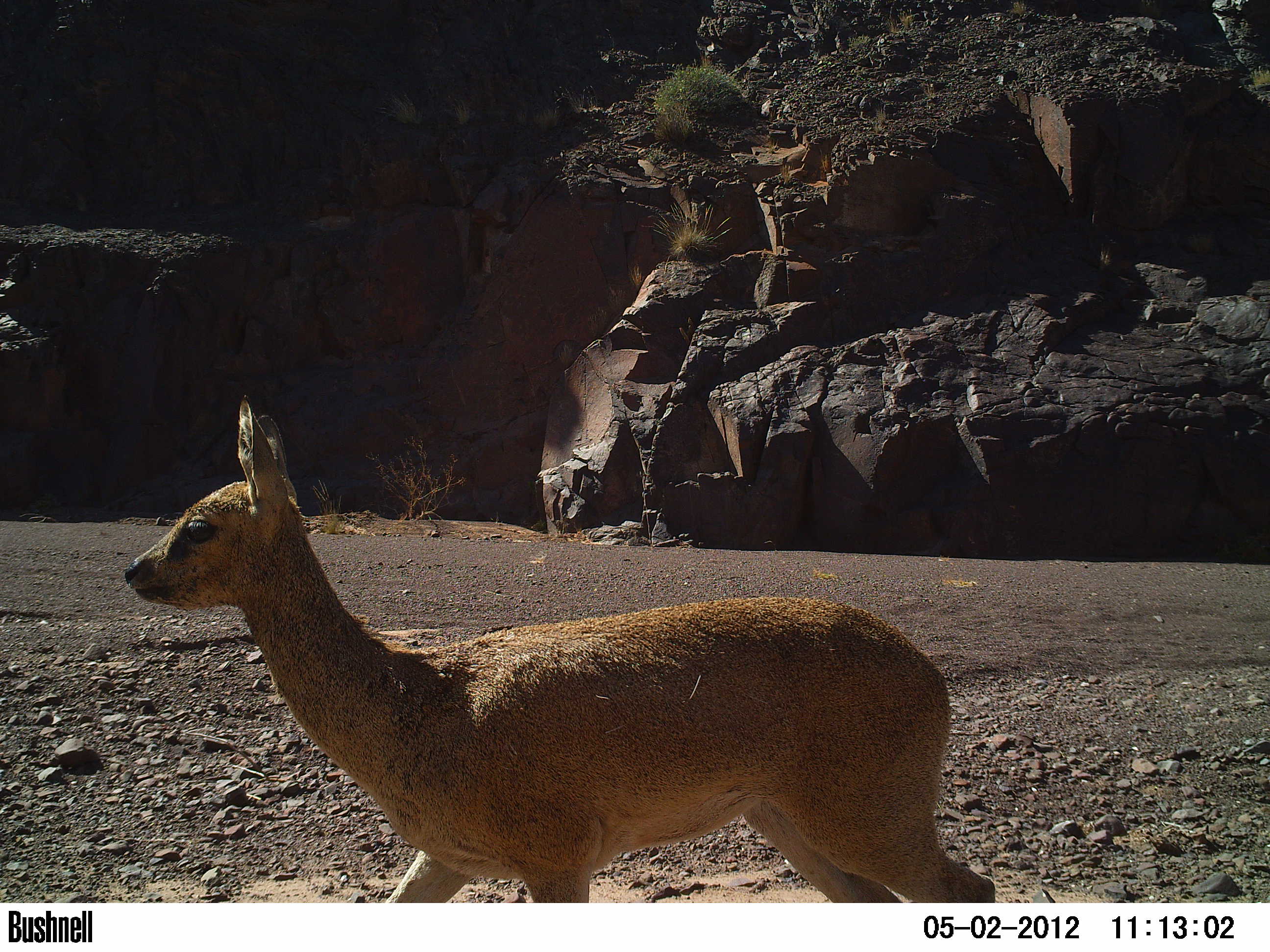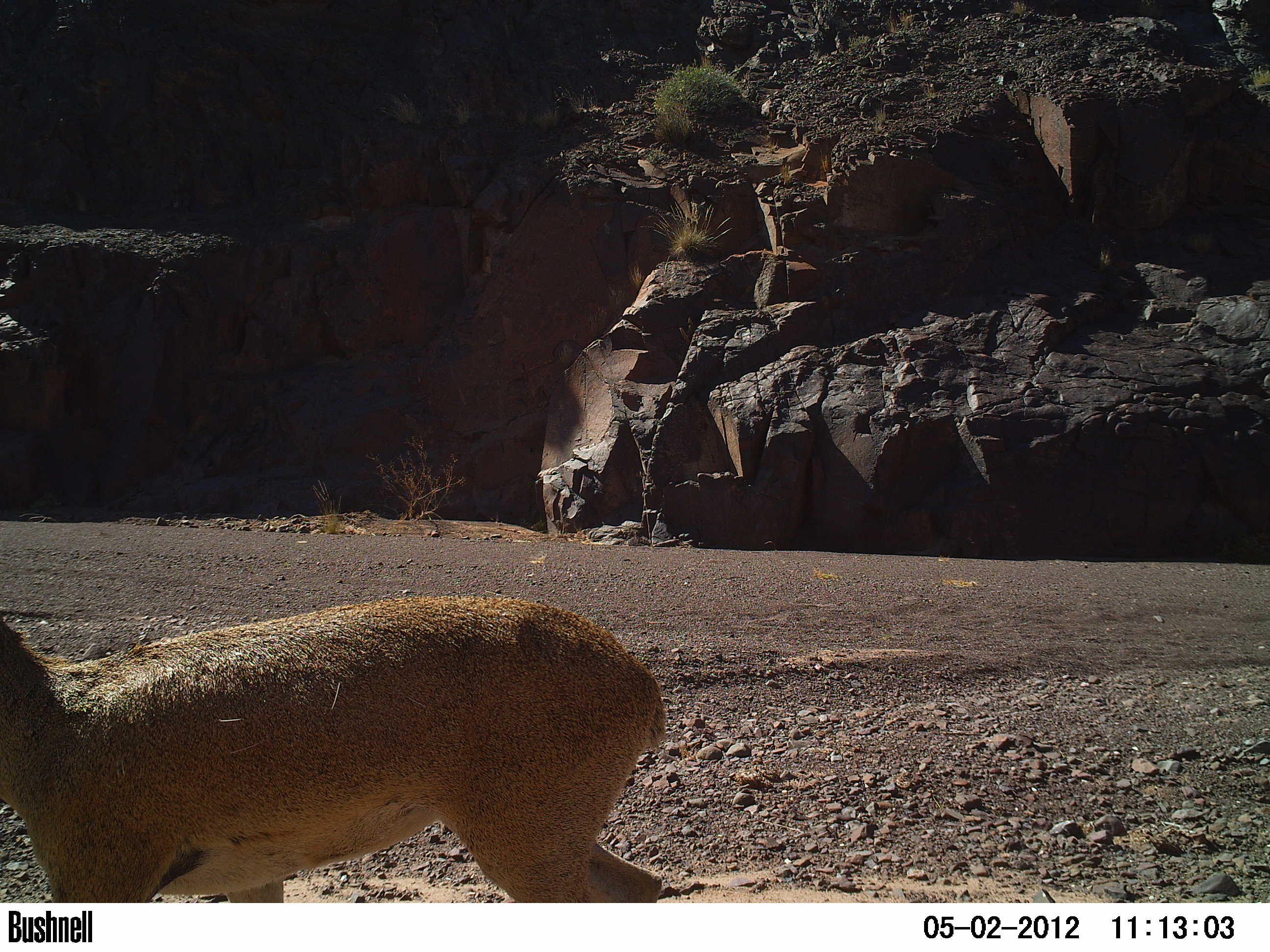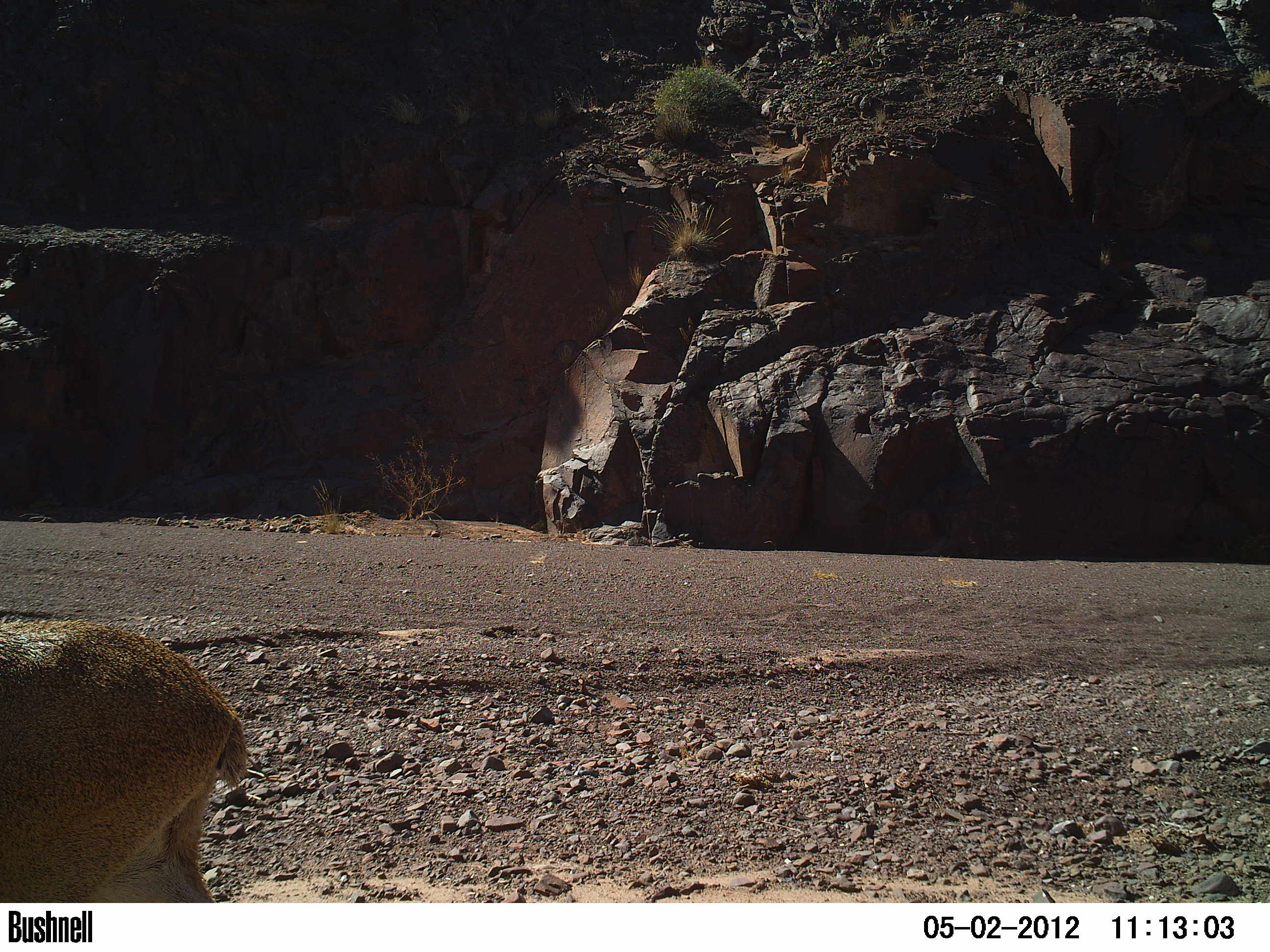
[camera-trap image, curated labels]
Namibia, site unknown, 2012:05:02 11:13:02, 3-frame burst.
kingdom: Animalia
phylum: Chordata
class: Mammalia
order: Artiodactyla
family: Bovidae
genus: Oreotragus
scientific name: Oreotragus oreotragus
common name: klipspringer